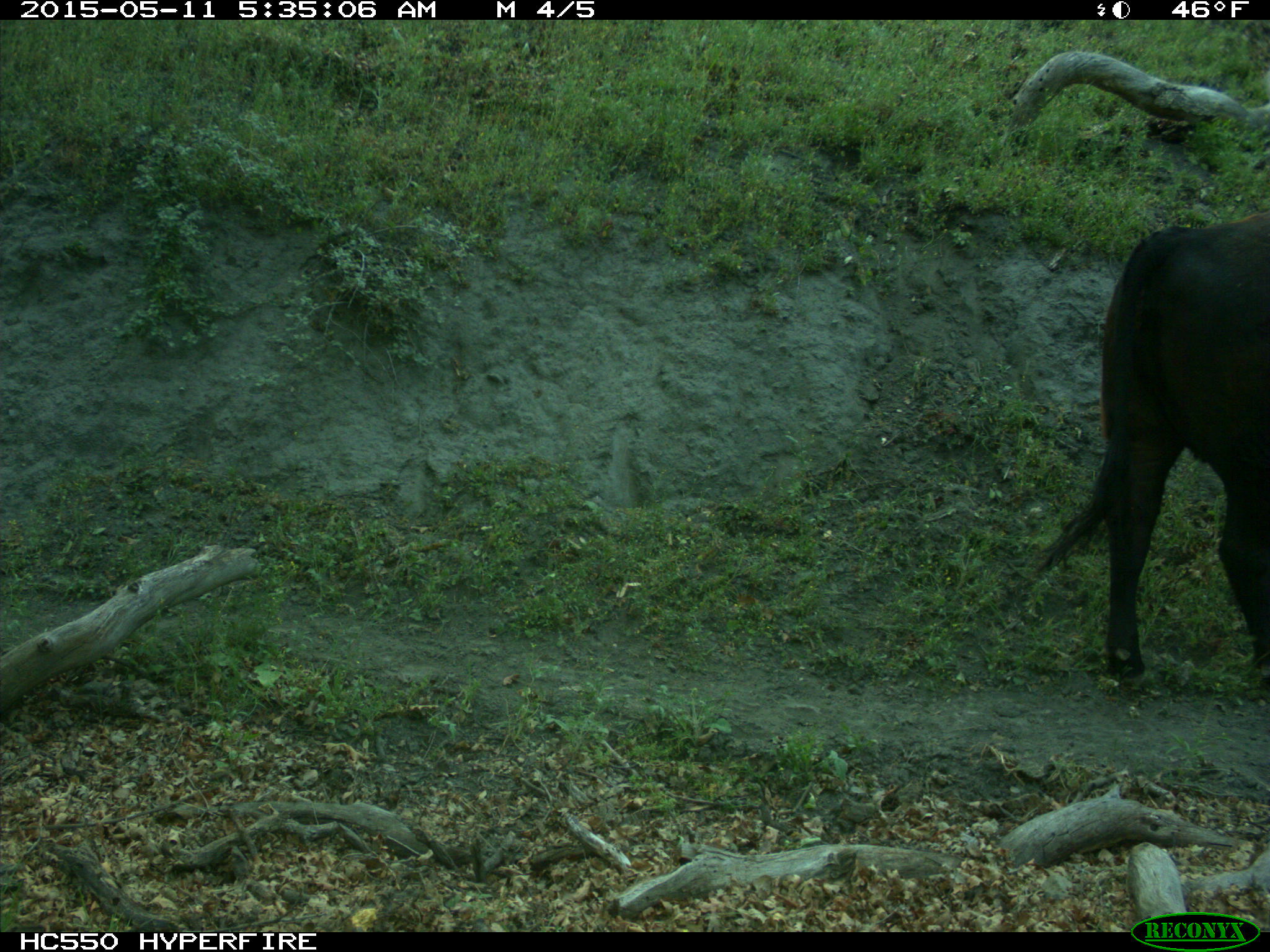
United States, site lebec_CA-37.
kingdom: Animalia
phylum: Chordata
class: Mammalia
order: Artiodactyla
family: Bovidae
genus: Bos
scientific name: Bos taurus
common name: domestic cow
Bos taurus (domestic cow).